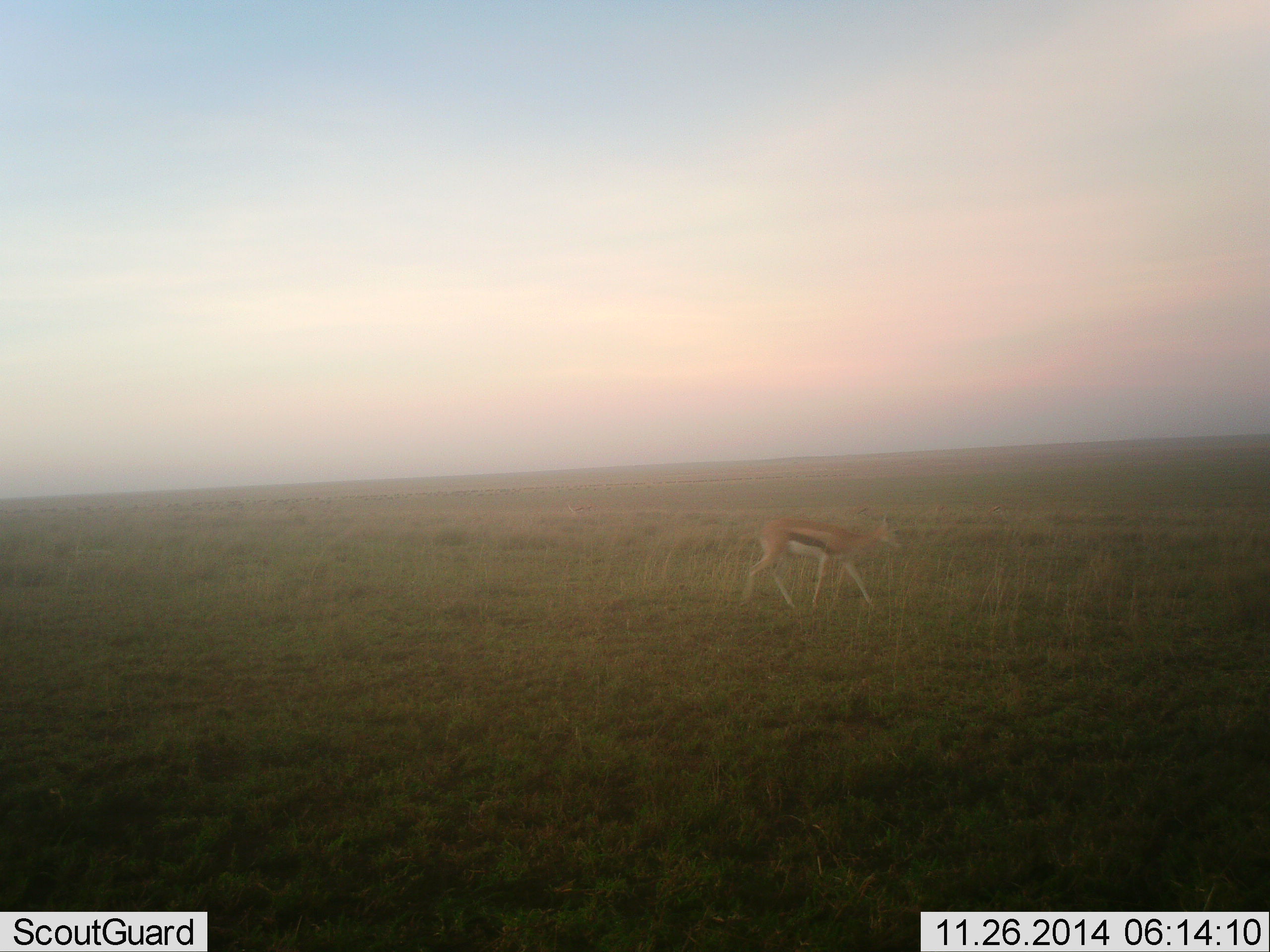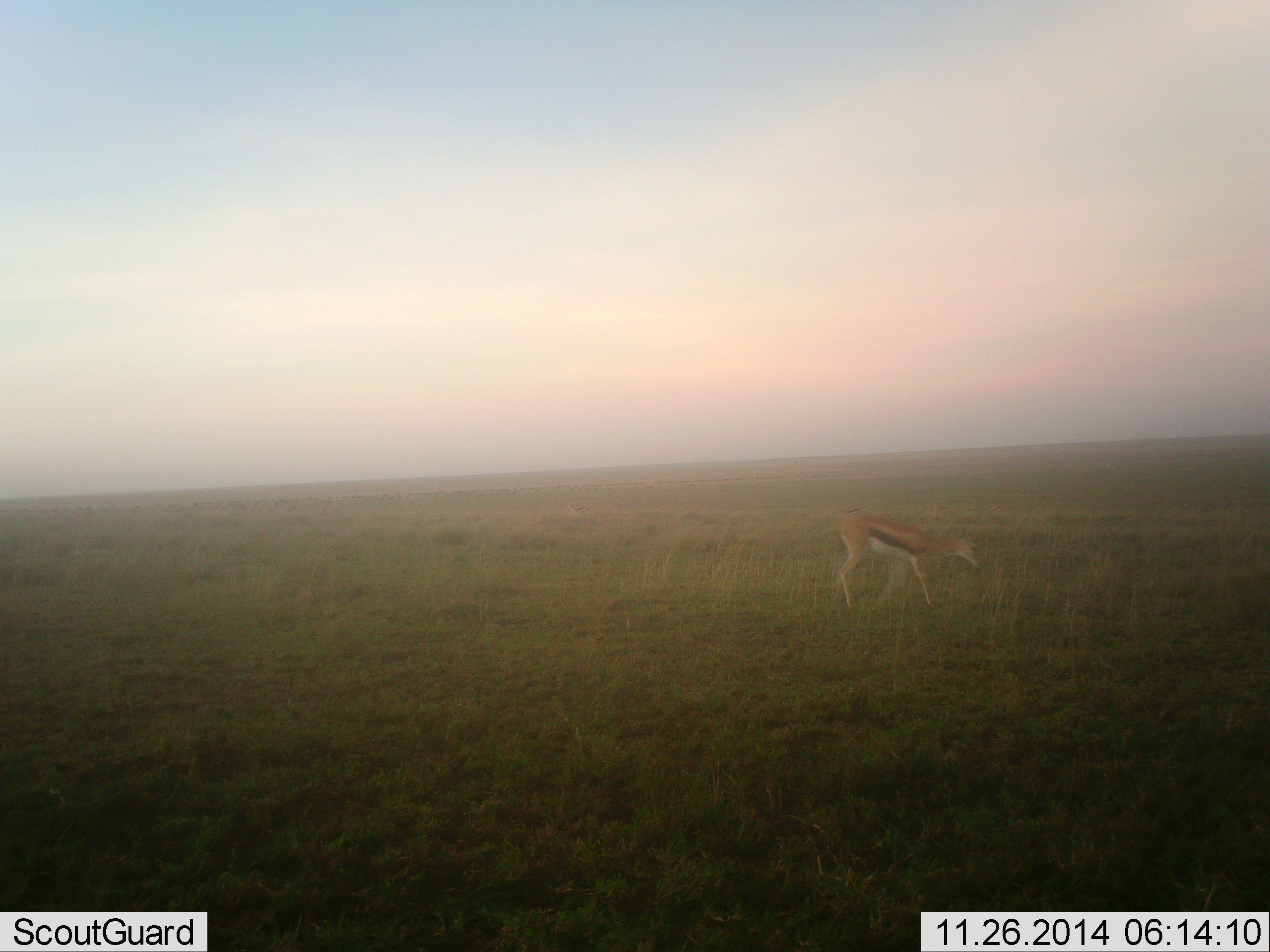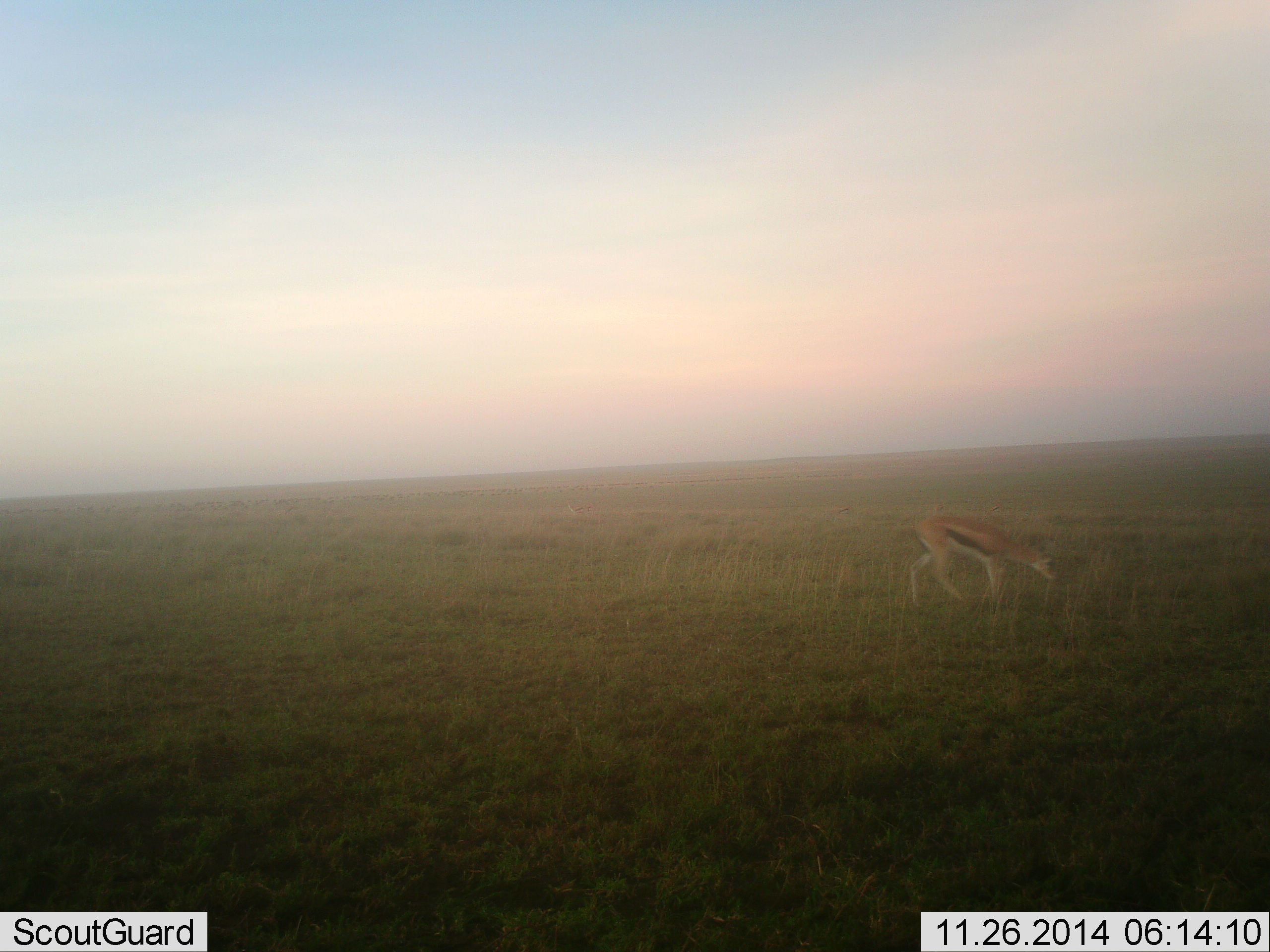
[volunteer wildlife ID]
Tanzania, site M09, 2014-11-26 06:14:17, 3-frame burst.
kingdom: Animalia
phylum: Chordata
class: Mammalia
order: Artiodactyla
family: Bovidae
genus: Eudorcas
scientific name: Eudorcas thomsonii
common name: thomson's gazelle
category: gazellethomsons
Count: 1.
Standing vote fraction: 10%.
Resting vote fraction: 0%.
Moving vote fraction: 80%.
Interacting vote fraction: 0%.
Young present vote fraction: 0%.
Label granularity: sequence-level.